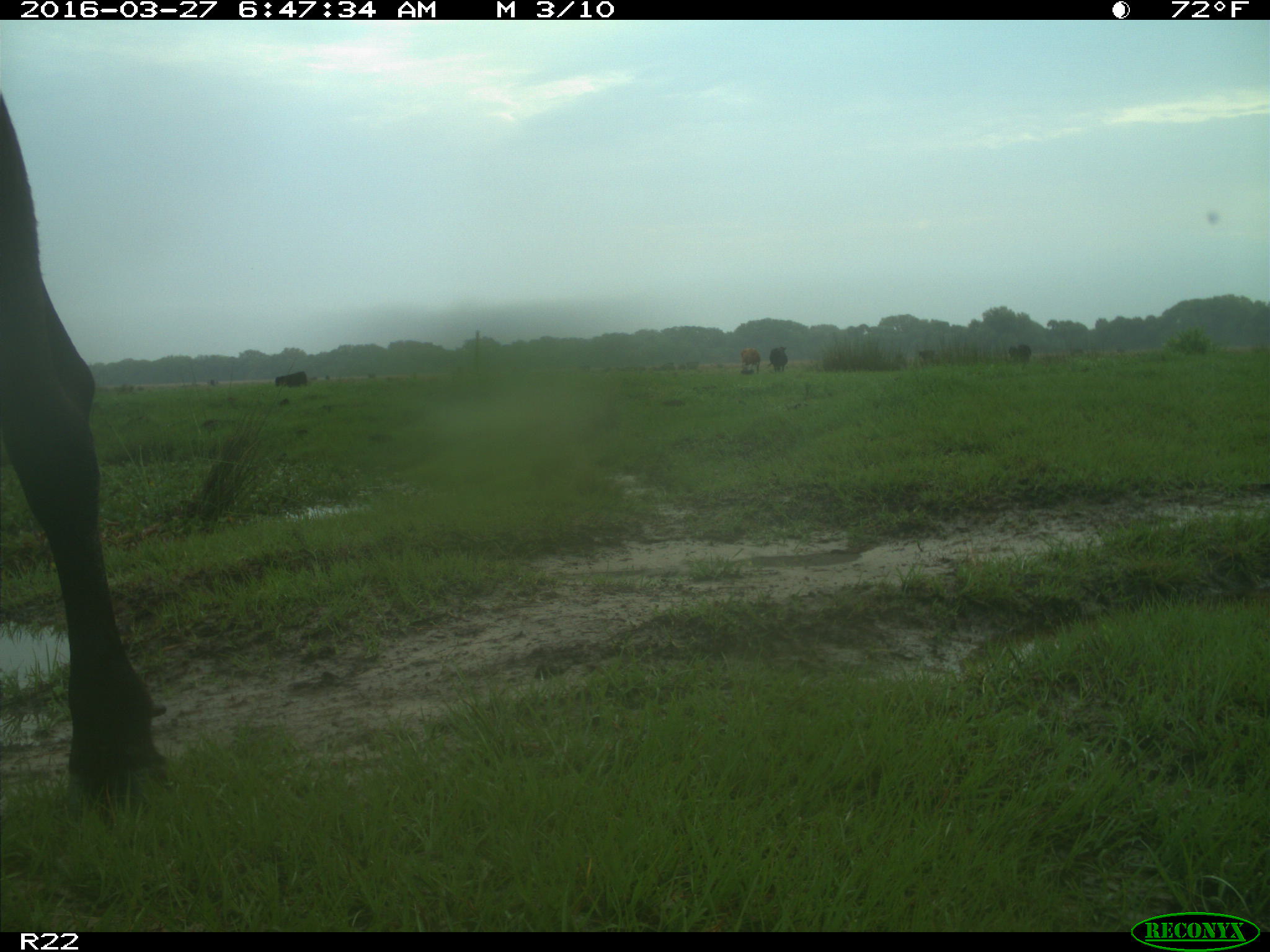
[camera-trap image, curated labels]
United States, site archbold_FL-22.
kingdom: Animalia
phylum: Chordata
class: Mammalia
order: Artiodactyla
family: Bovidae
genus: Bos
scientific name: Bos taurus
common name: domestic cow